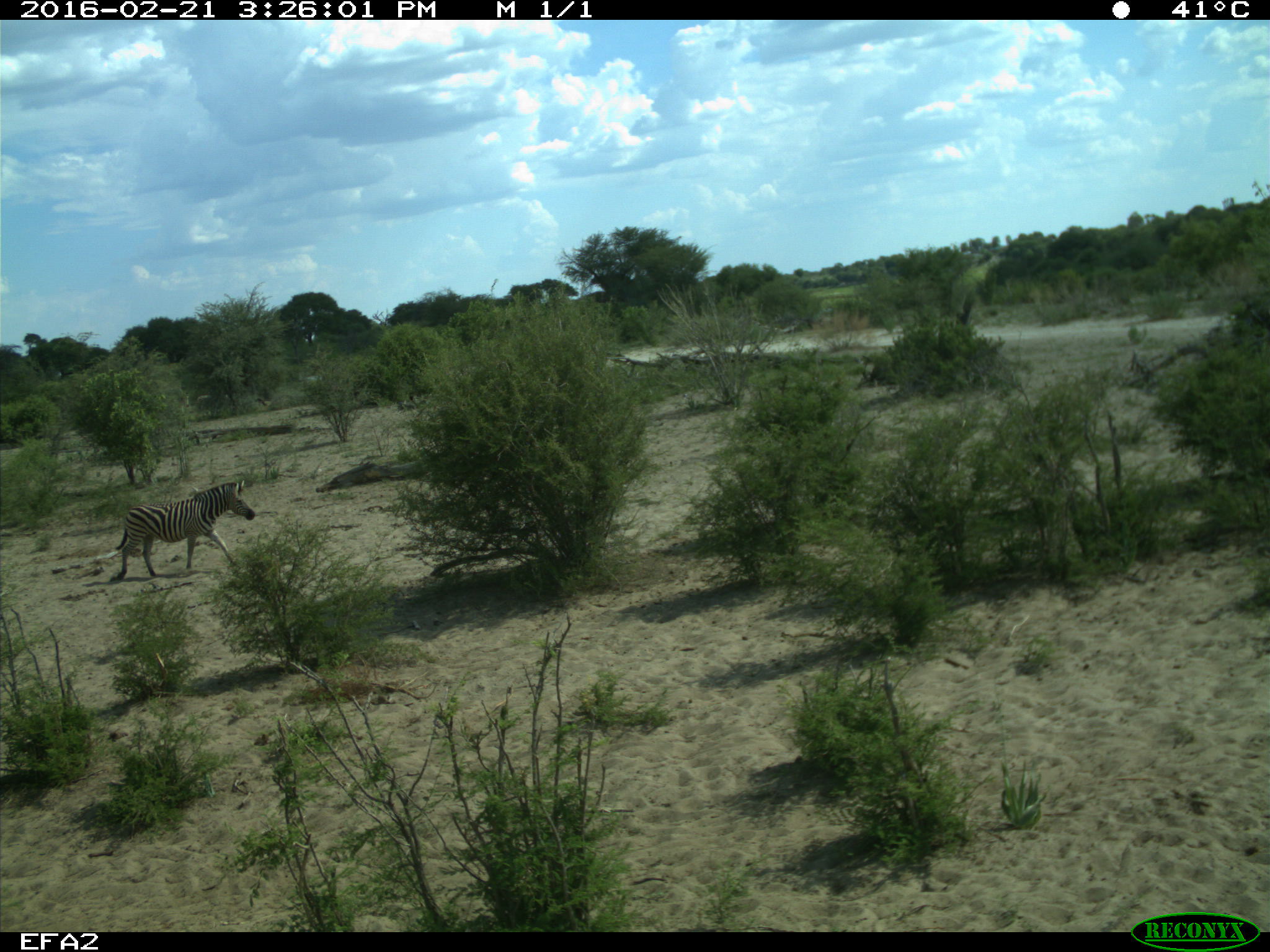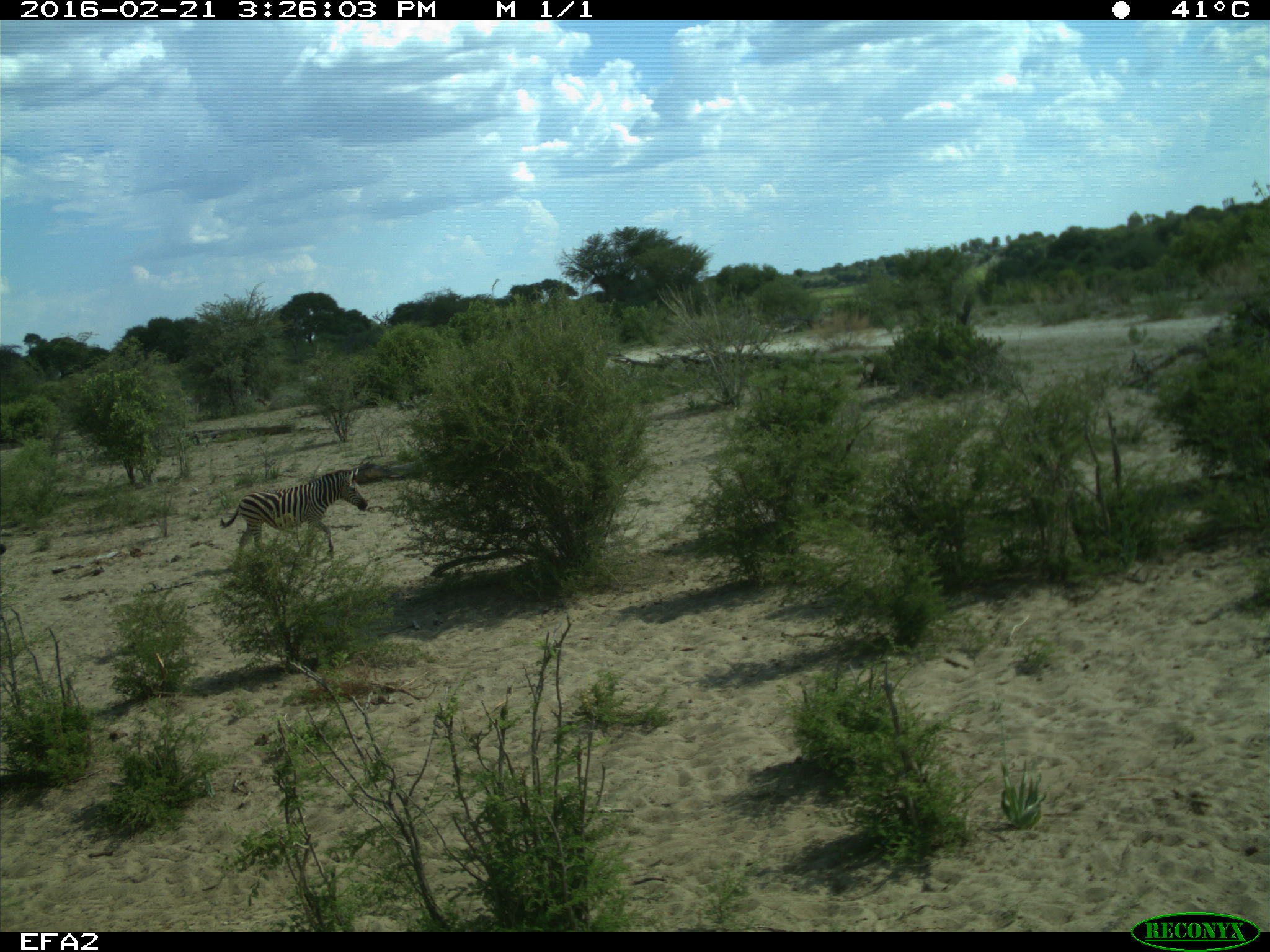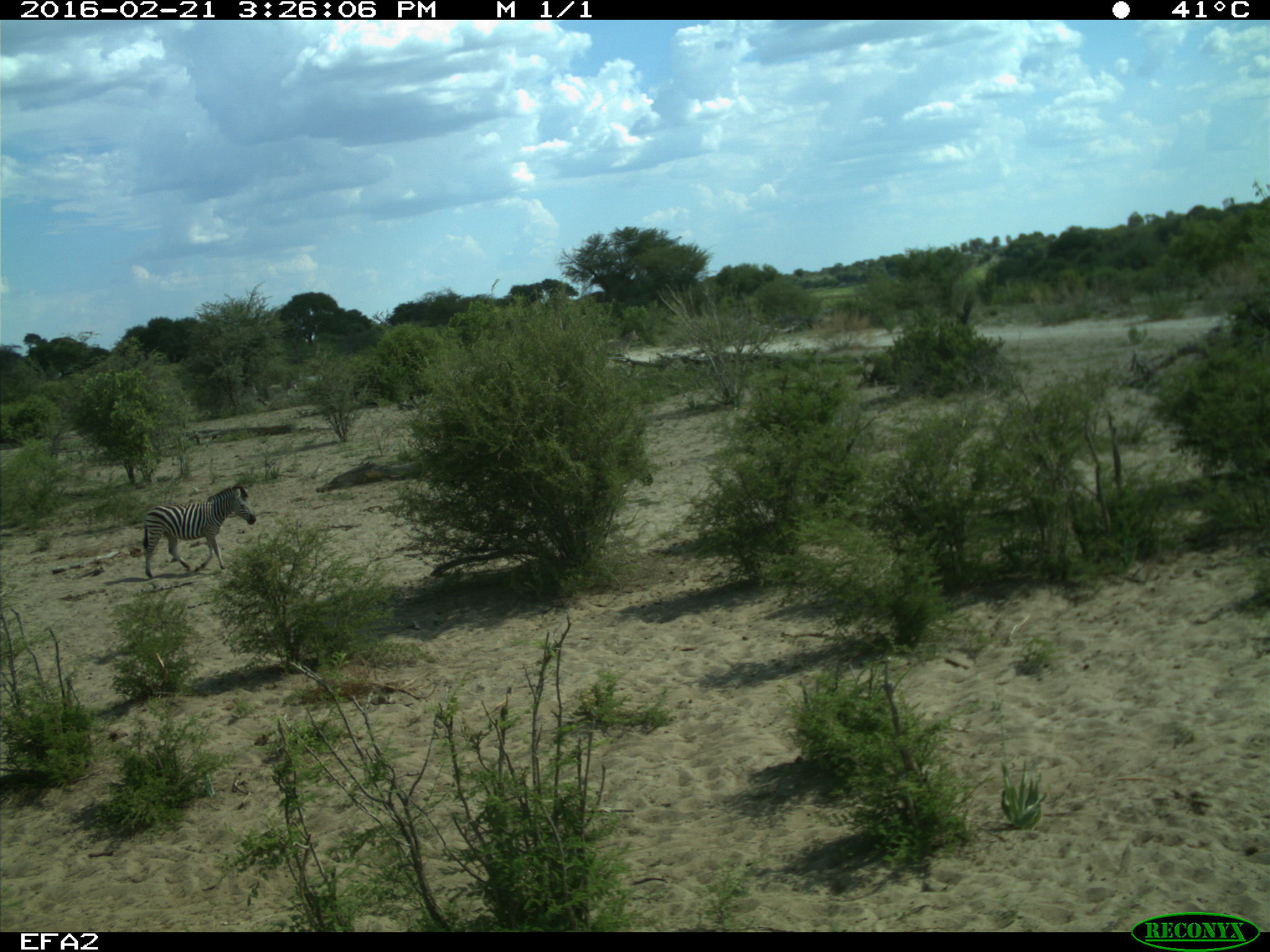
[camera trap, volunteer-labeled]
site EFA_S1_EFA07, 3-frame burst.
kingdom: Animalia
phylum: Chordata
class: Mammalia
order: Perissodactyla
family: Equidae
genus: Equus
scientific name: Equus quagga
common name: plains zebra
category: zebraplains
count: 1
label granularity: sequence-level